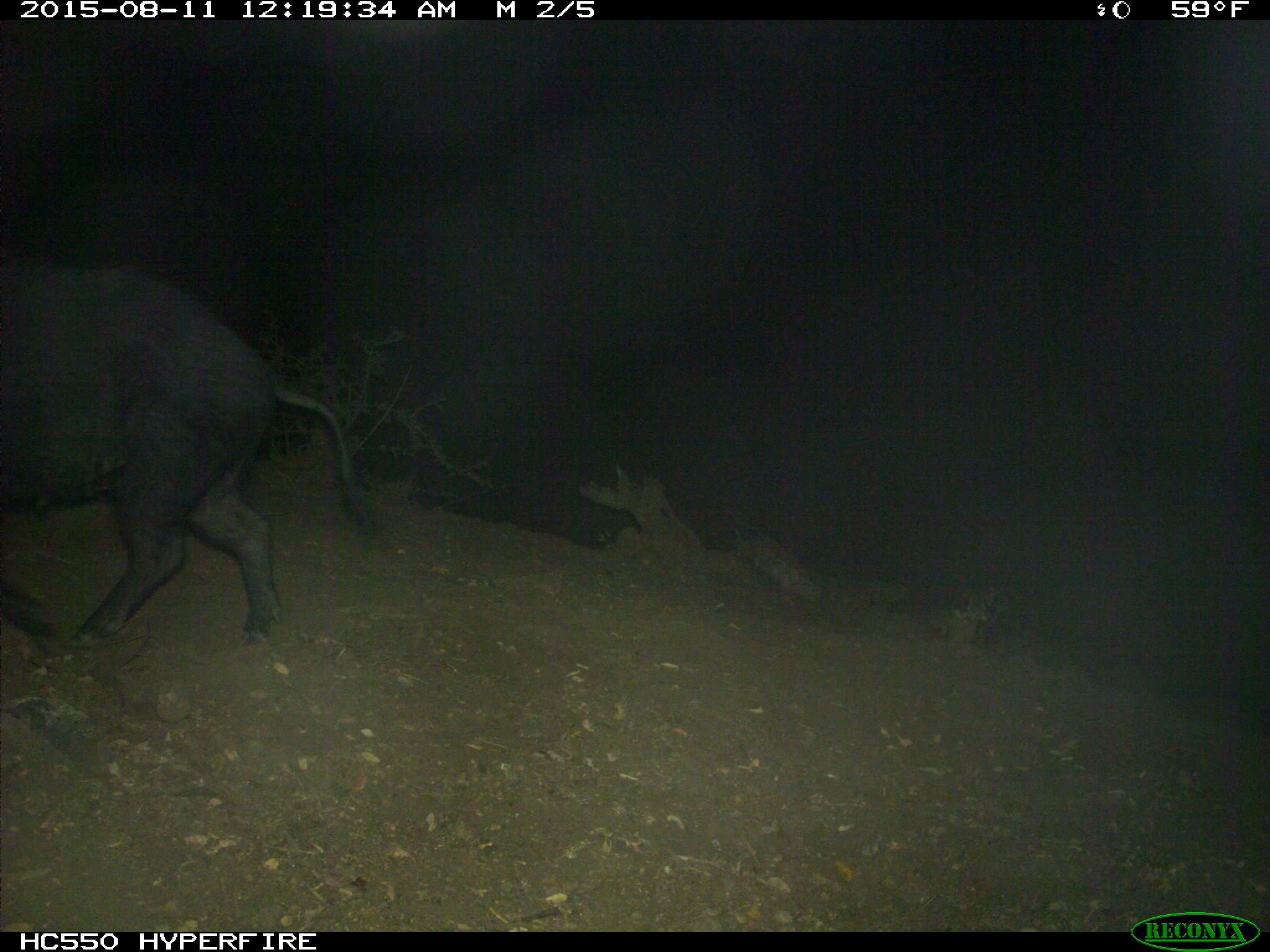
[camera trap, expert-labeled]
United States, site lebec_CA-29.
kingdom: Animalia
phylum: Chordata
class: Mammalia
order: Artiodactyla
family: Suidae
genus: Sus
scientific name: Sus scrofa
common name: wild boar